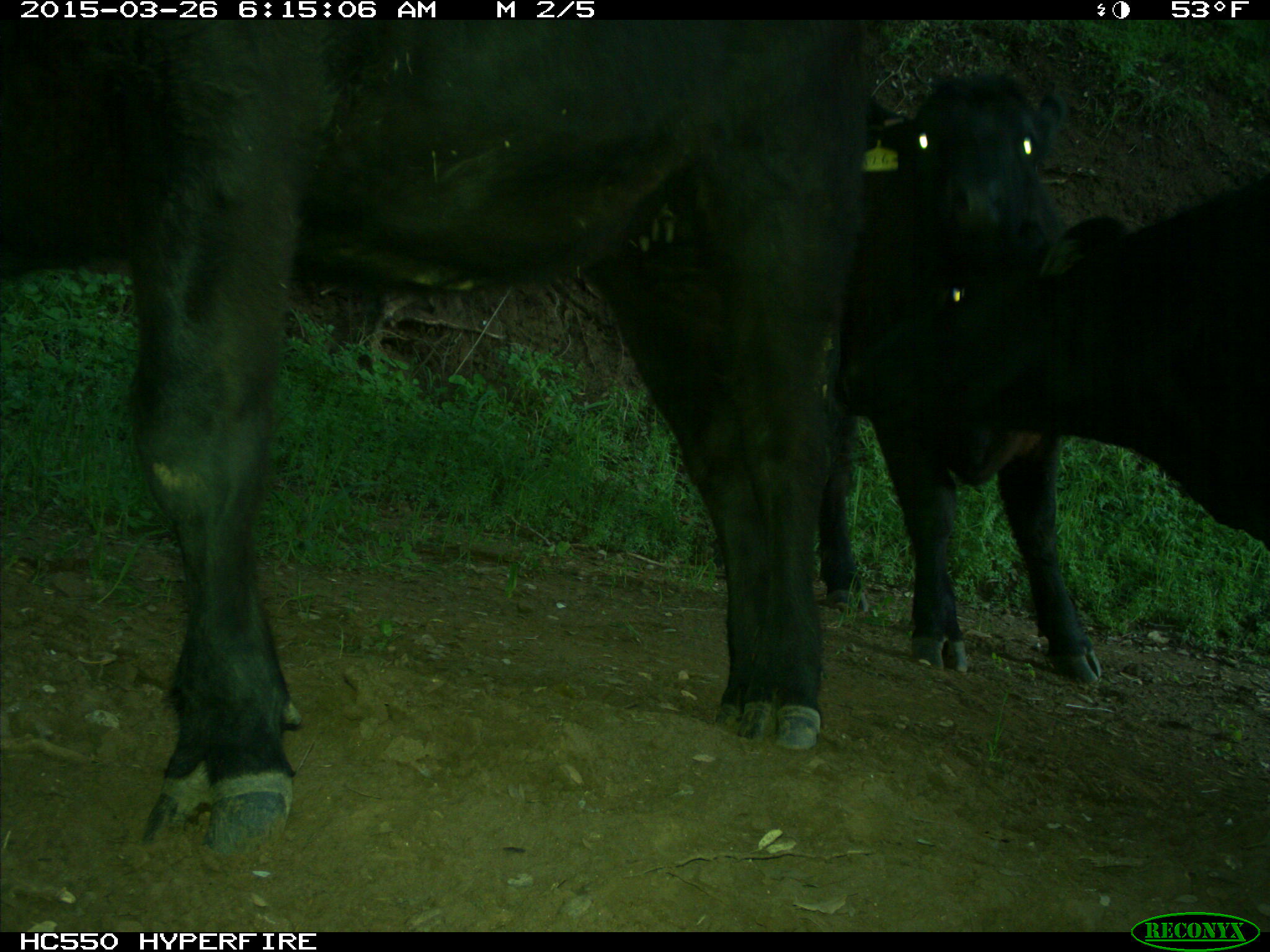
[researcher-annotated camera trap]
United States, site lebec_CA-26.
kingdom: Animalia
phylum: Chordata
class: Mammalia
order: Artiodactyla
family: Bovidae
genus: Bos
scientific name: Bos taurus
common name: domestic cow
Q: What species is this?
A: Bos taurus (domestic cow).